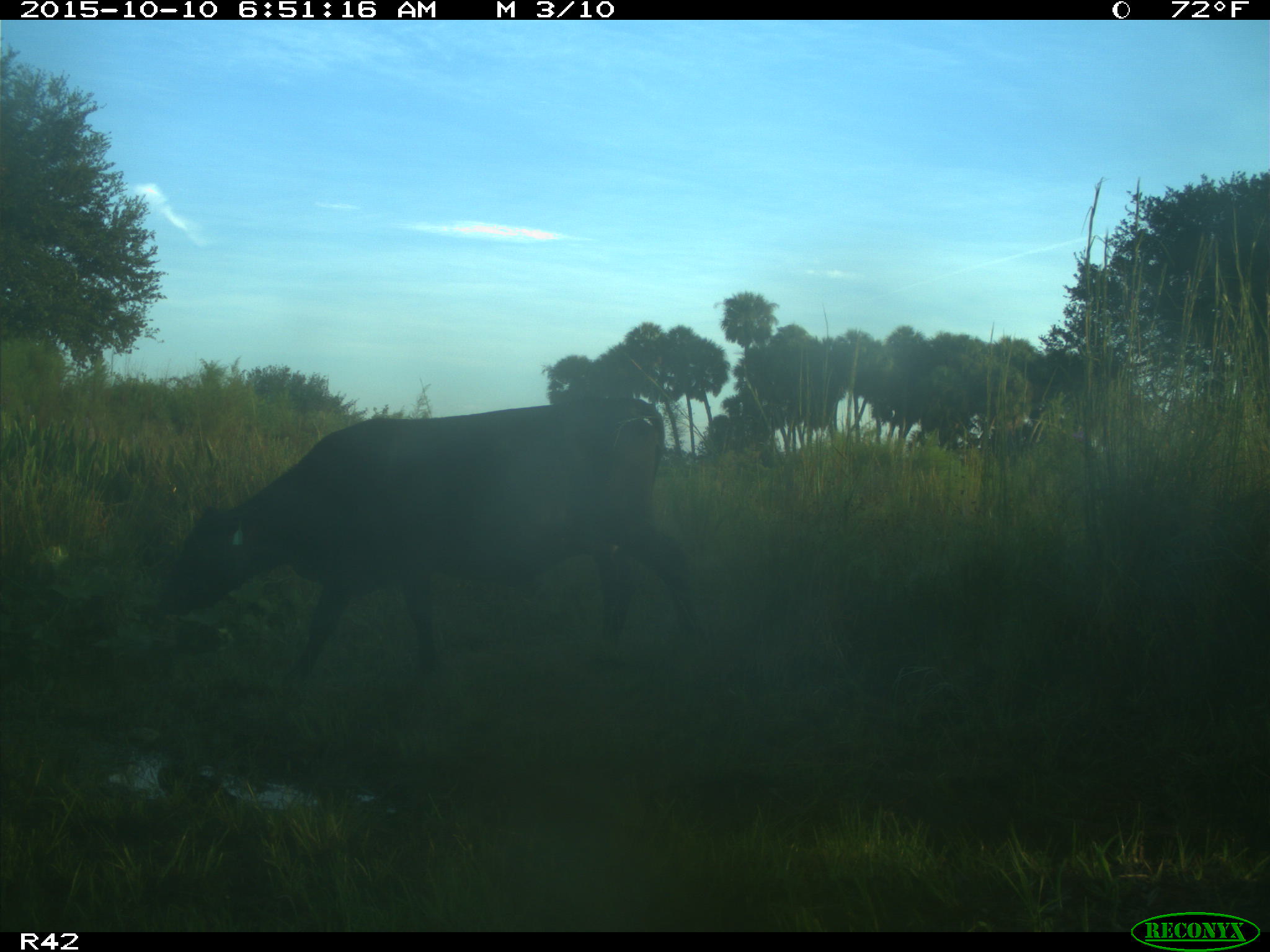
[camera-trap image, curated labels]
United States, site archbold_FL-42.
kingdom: Animalia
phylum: Chordata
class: Mammalia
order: Artiodactyla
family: Bovidae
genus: Bos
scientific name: Bos taurus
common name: domestic cow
Bos taurus (domestic cow).